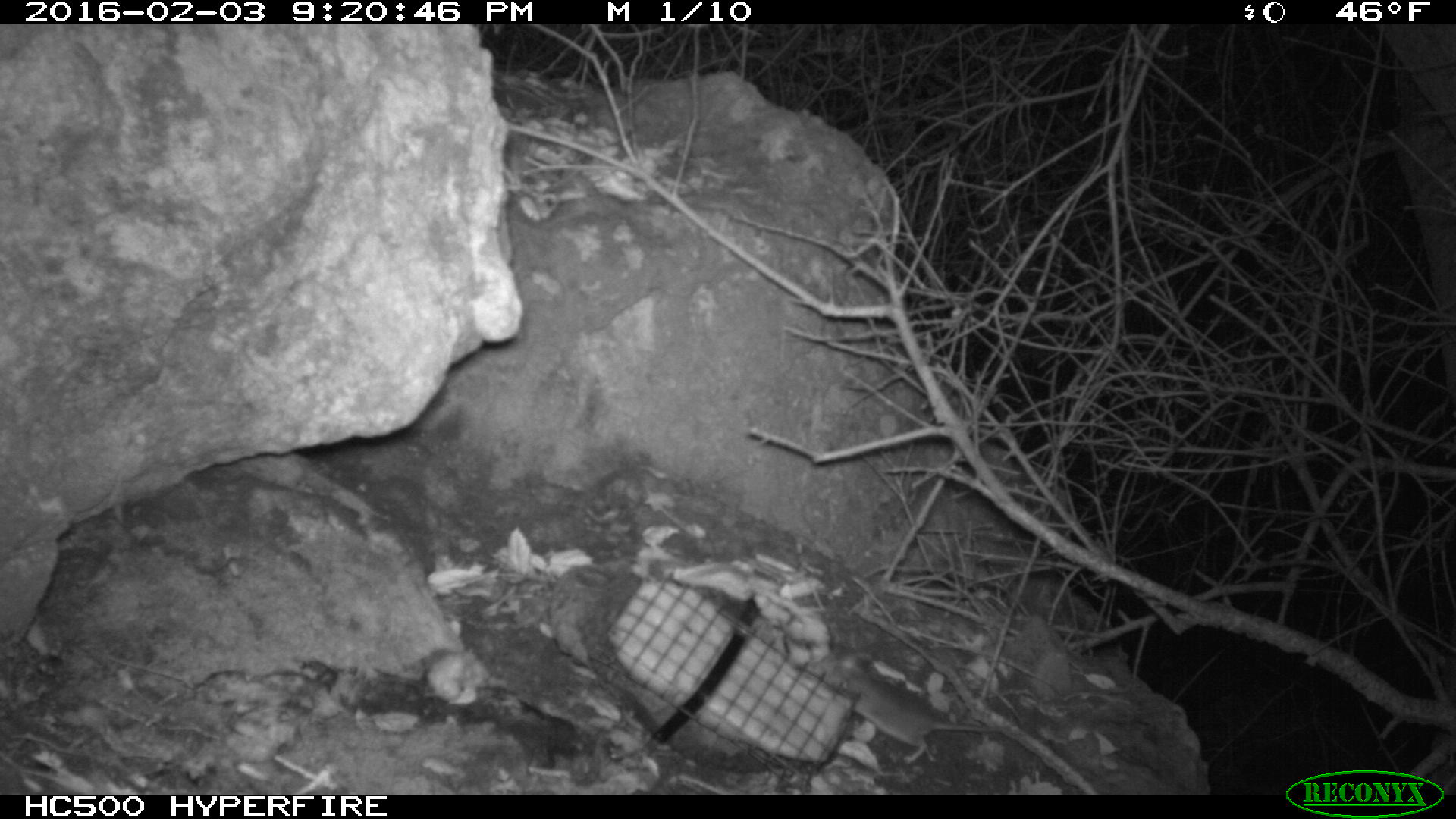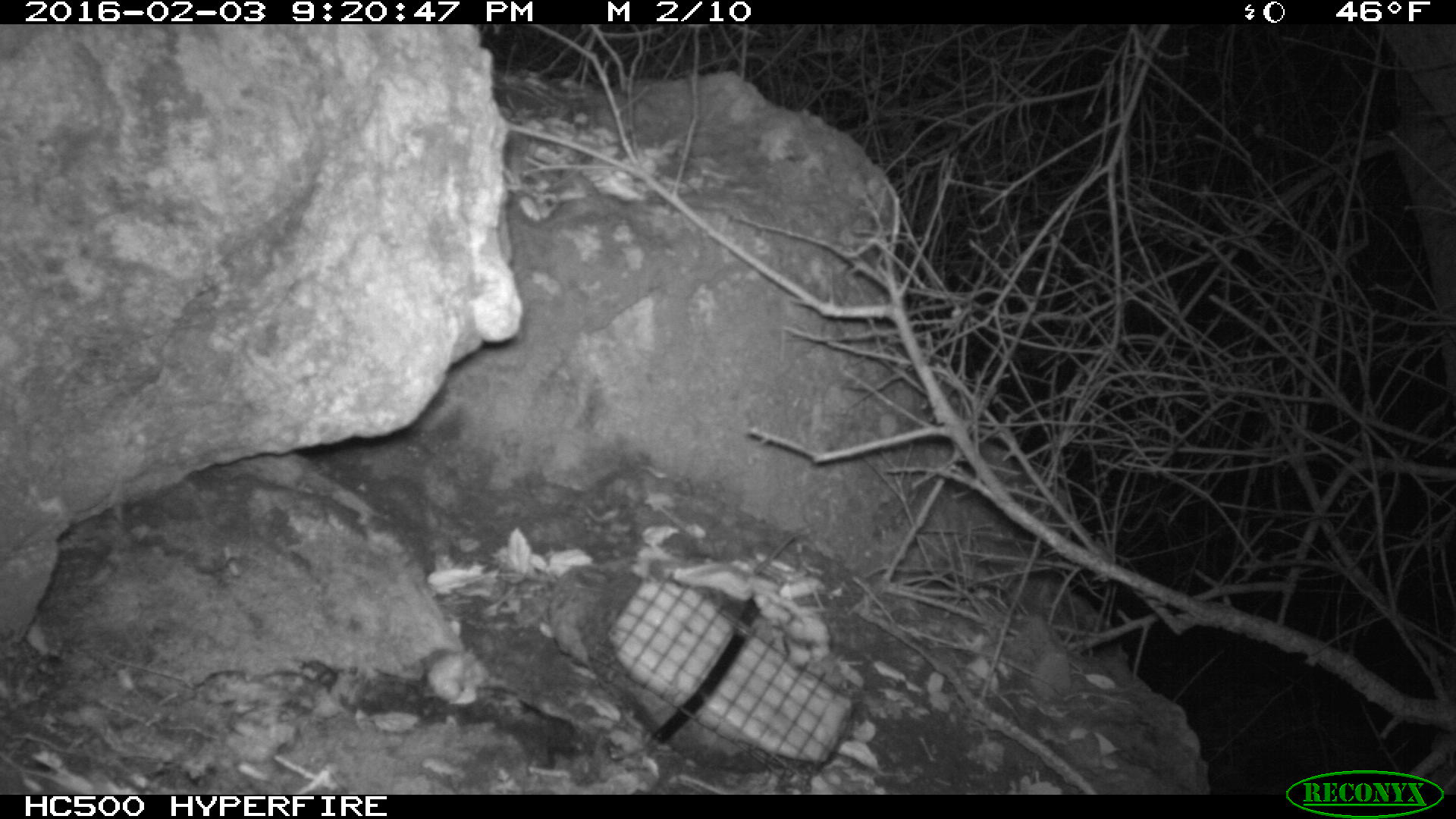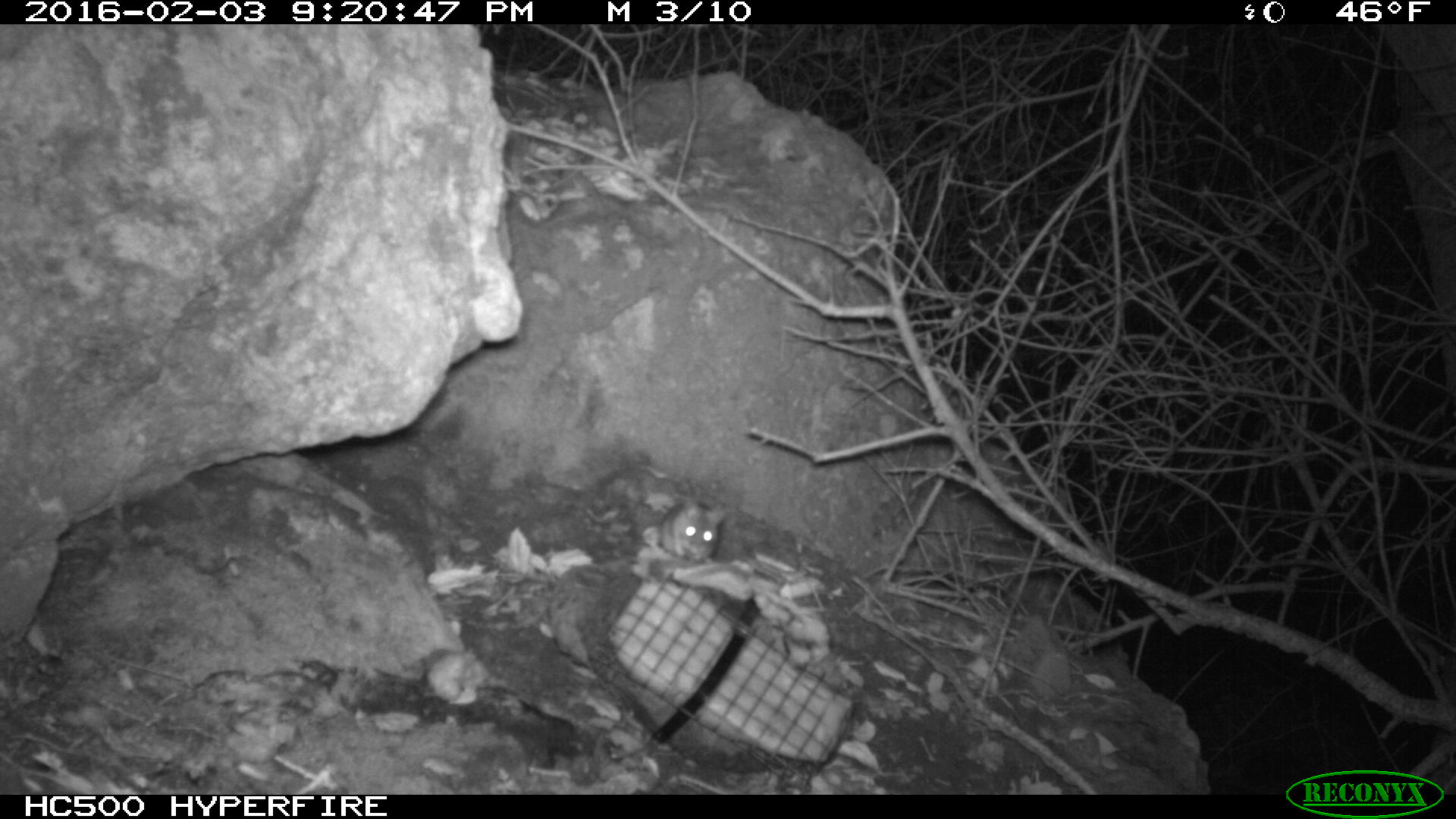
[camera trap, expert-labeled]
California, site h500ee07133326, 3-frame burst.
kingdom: Animalia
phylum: Chordata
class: Mammalia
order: Rodentia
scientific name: Rodentia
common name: rodent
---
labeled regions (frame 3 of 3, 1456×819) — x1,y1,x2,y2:
rodent: 660,500,726,563